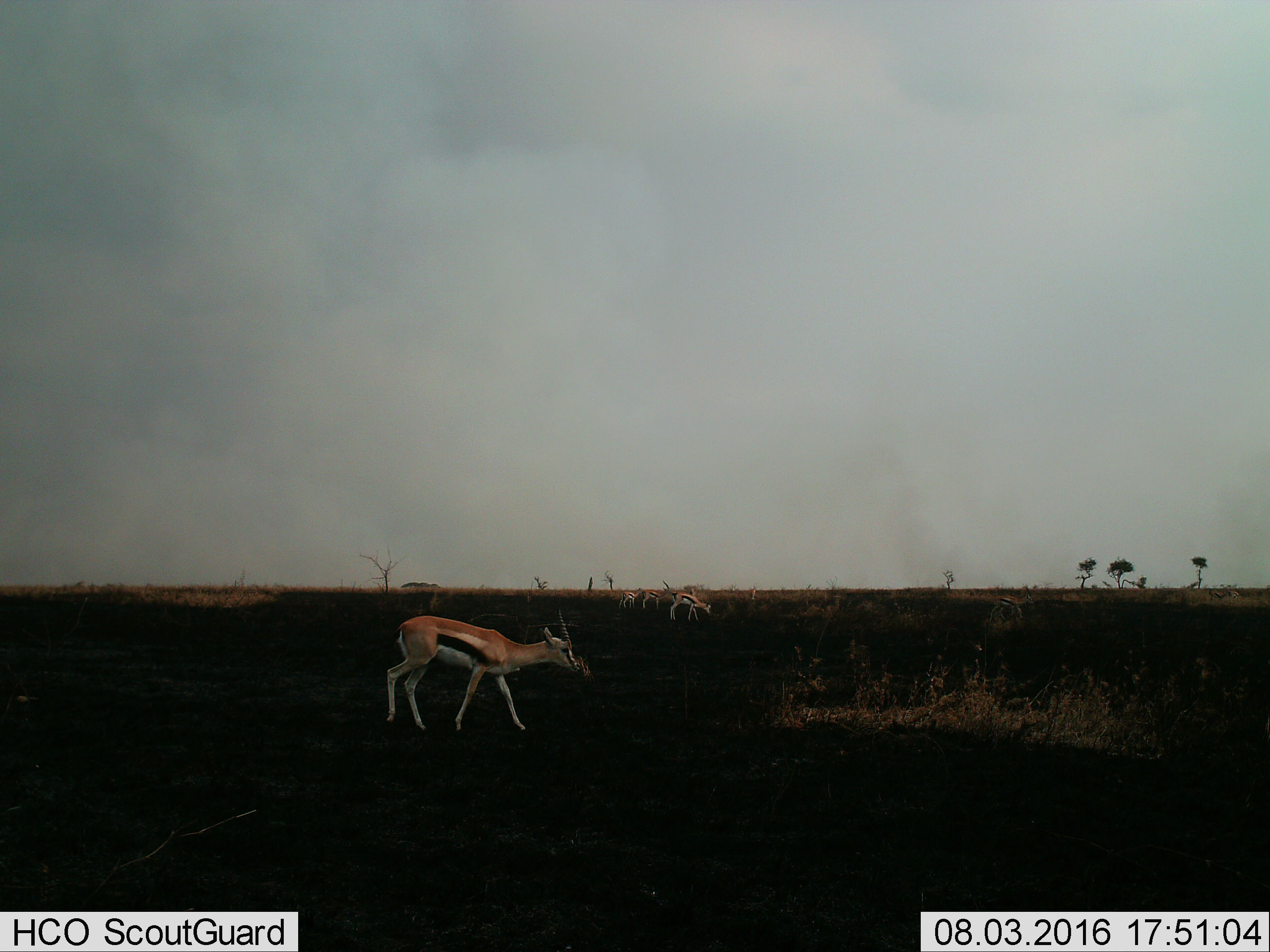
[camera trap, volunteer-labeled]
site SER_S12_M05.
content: unidentified animal